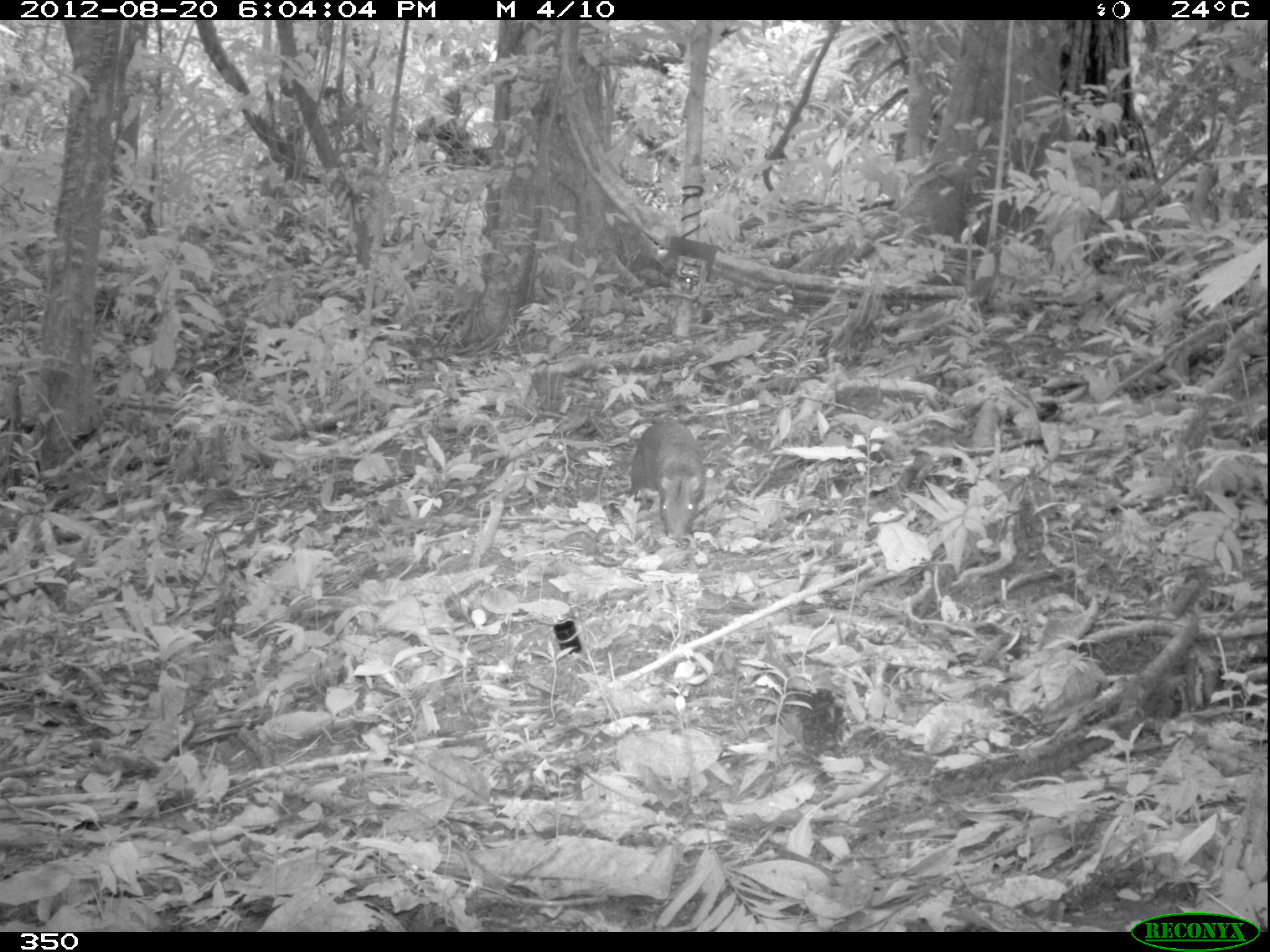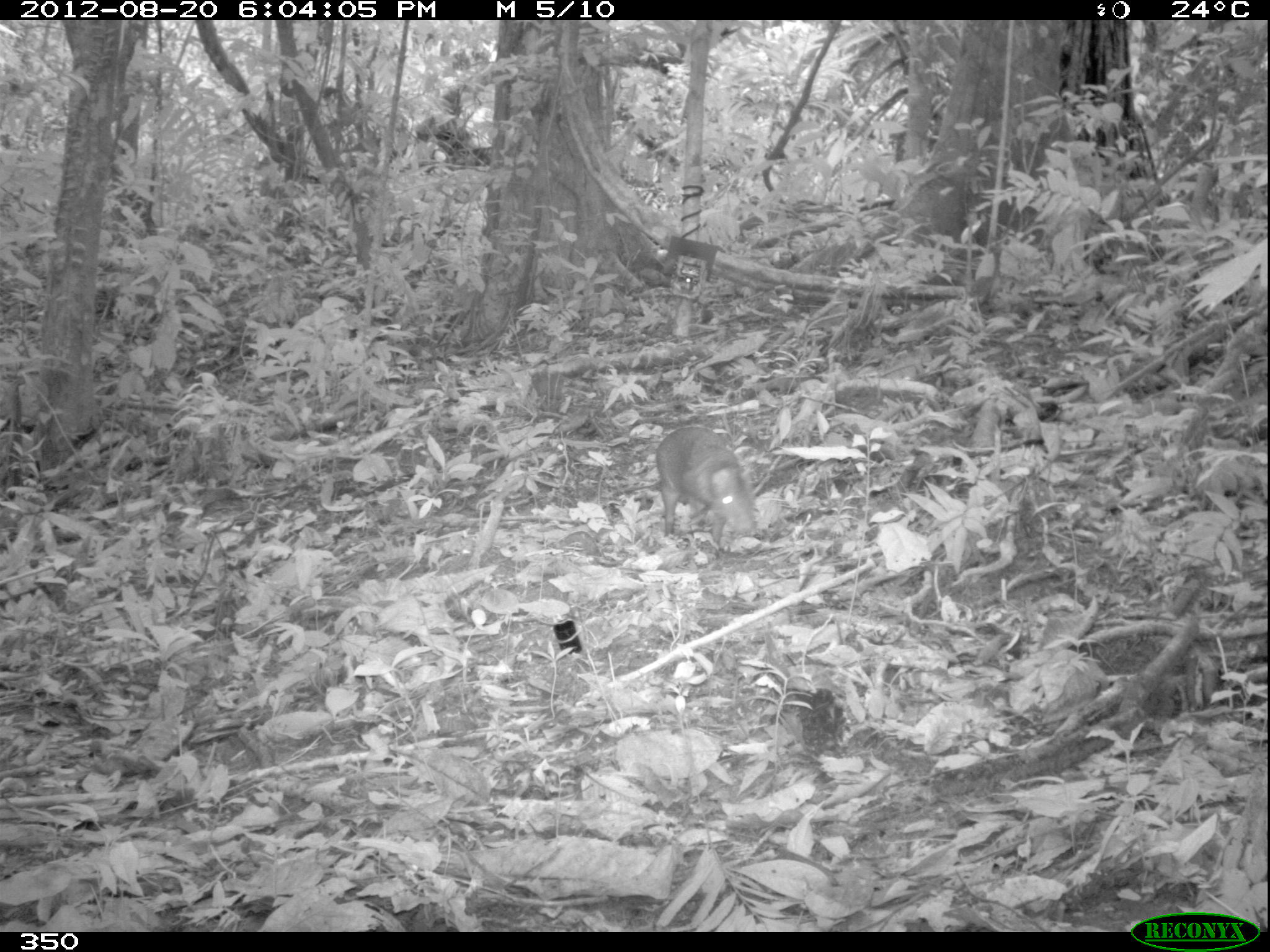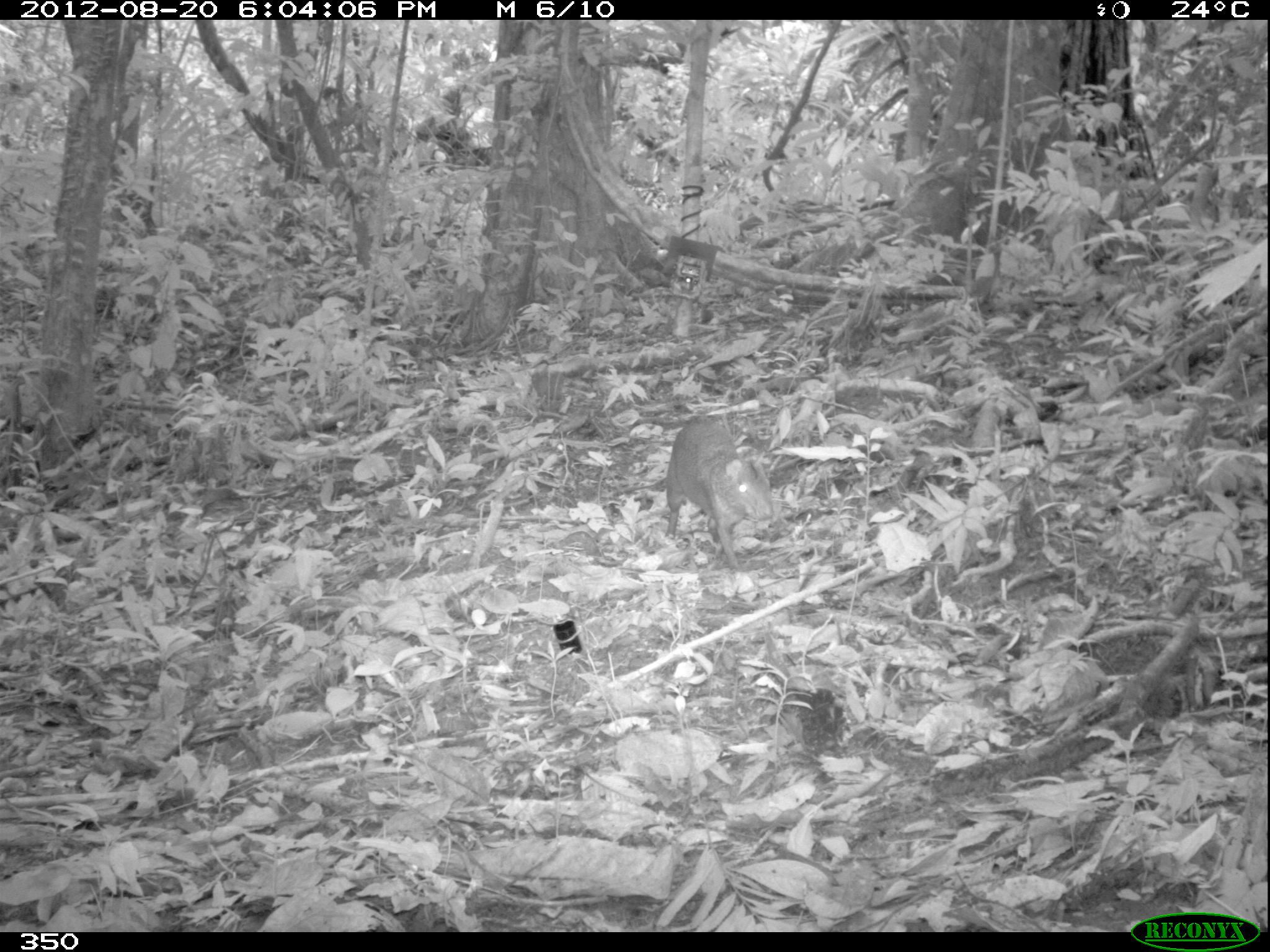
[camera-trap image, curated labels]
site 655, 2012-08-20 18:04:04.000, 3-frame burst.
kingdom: Animalia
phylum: Chordata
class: Mammalia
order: Rodentia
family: Dasyproctidae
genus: Dasyprocta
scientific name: Dasyprocta punctata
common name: central american agouti